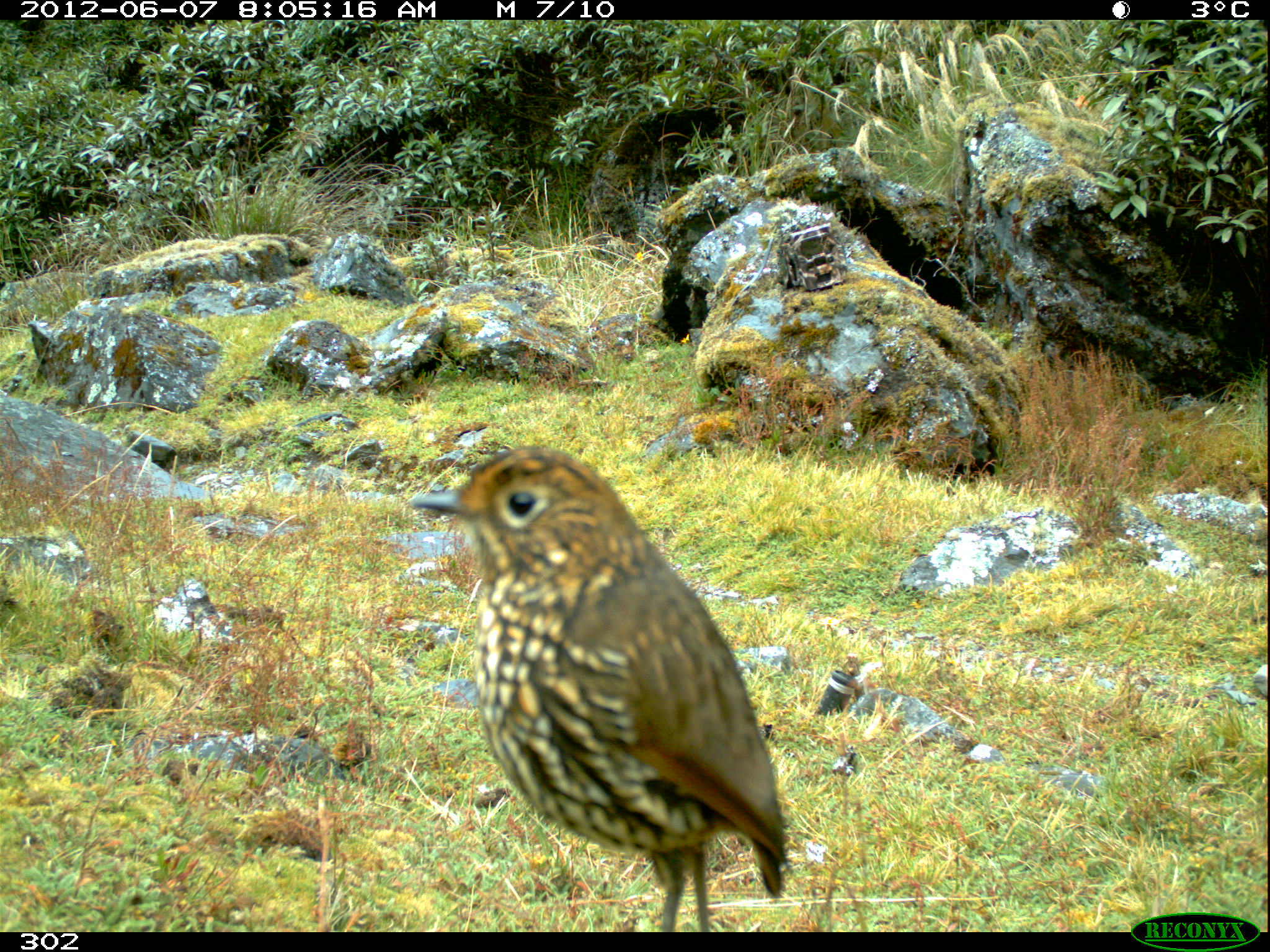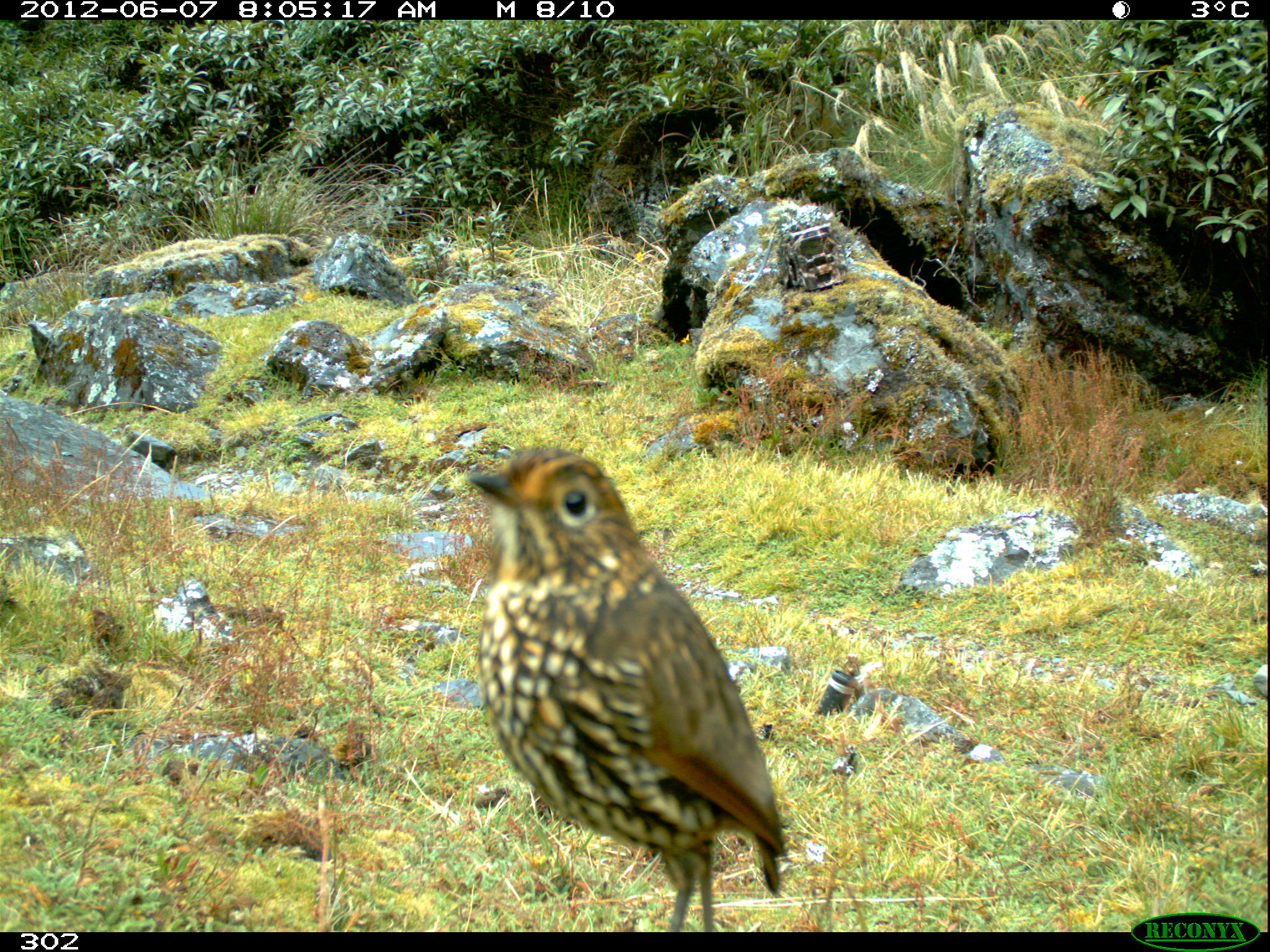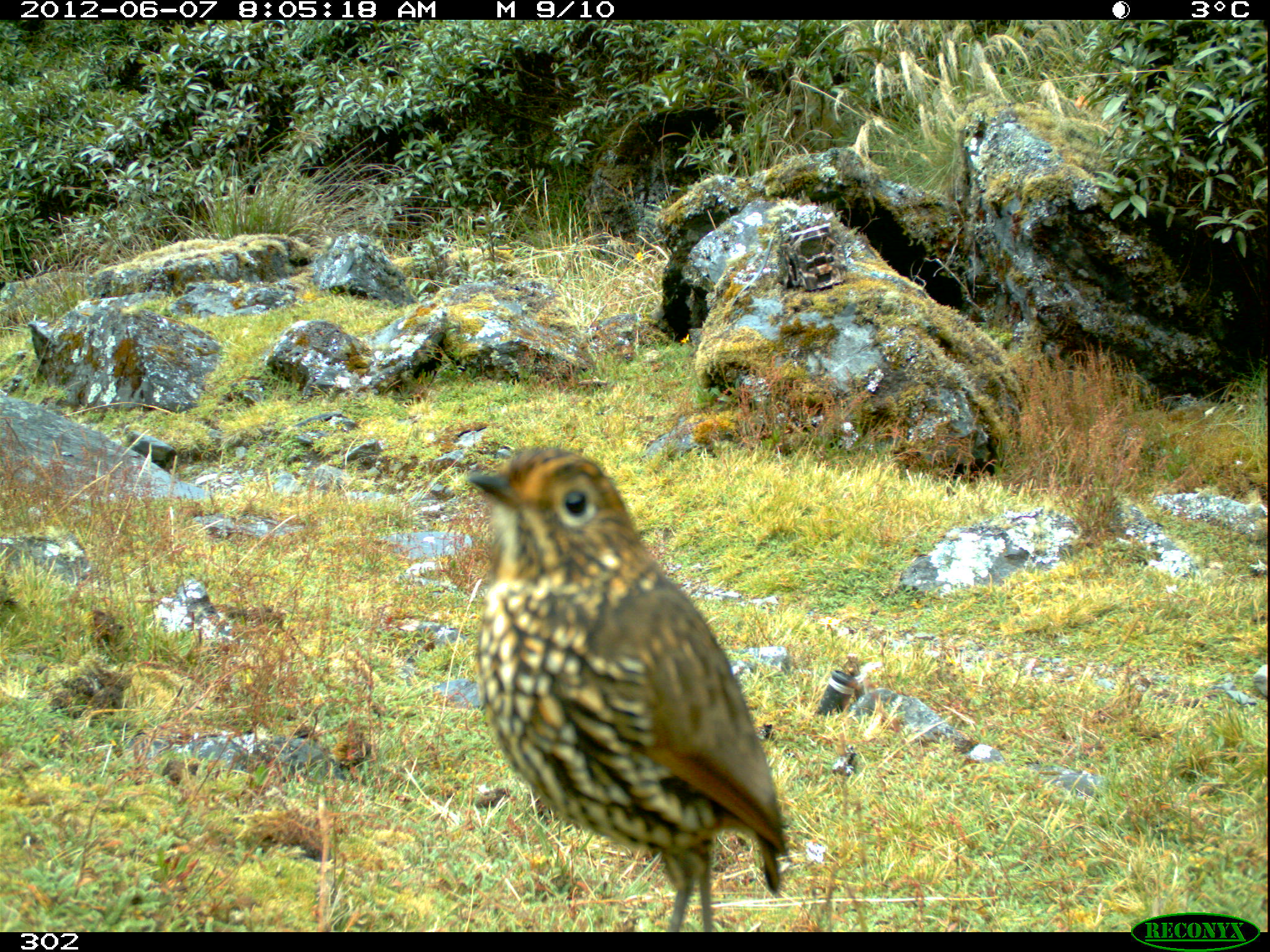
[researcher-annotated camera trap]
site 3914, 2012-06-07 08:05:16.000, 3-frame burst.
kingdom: Animalia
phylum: Chordata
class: Aves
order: Passeriformes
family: Grallariidae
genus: Grallaria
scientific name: Grallaria andicolus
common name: stripe-headed antpitta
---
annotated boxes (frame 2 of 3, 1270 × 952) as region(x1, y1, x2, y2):
grallaria andicolus: region(466, 445, 786, 931)